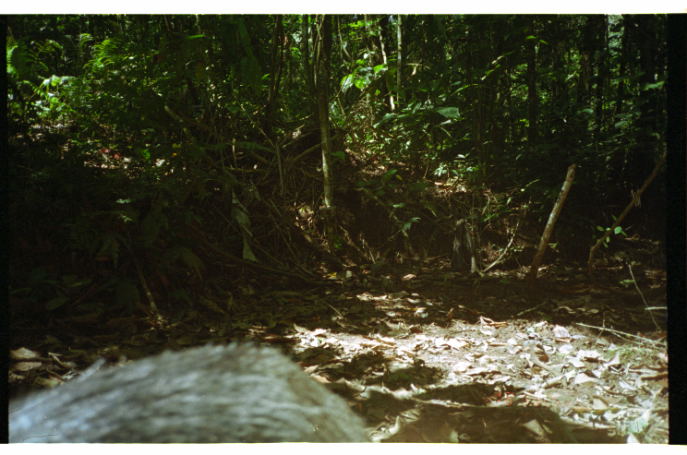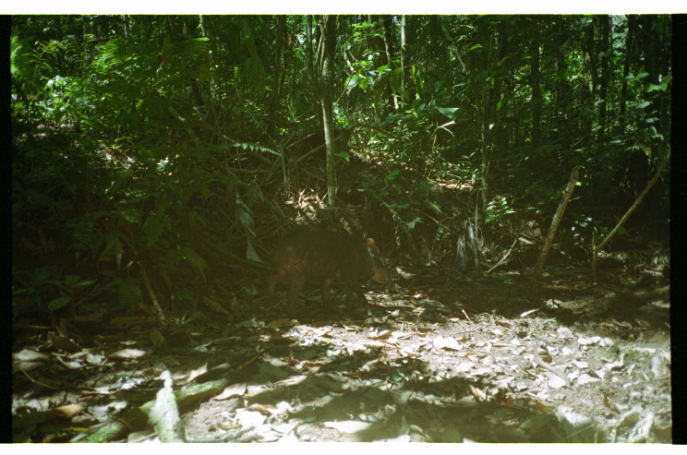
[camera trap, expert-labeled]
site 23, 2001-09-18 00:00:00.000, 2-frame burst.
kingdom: Animalia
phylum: Chordata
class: Mammalia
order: Artiodactyla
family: Tayassuidae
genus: Tayassu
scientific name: Tayassu pecari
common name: white-lipped peccary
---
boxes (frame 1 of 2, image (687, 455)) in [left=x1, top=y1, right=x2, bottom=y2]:
tayassu pecari: [left=8, top=338, right=369, bottom=443]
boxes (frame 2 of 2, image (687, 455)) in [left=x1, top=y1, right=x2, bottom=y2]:
tayassu pecari: [left=262, top=229, right=375, bottom=314]